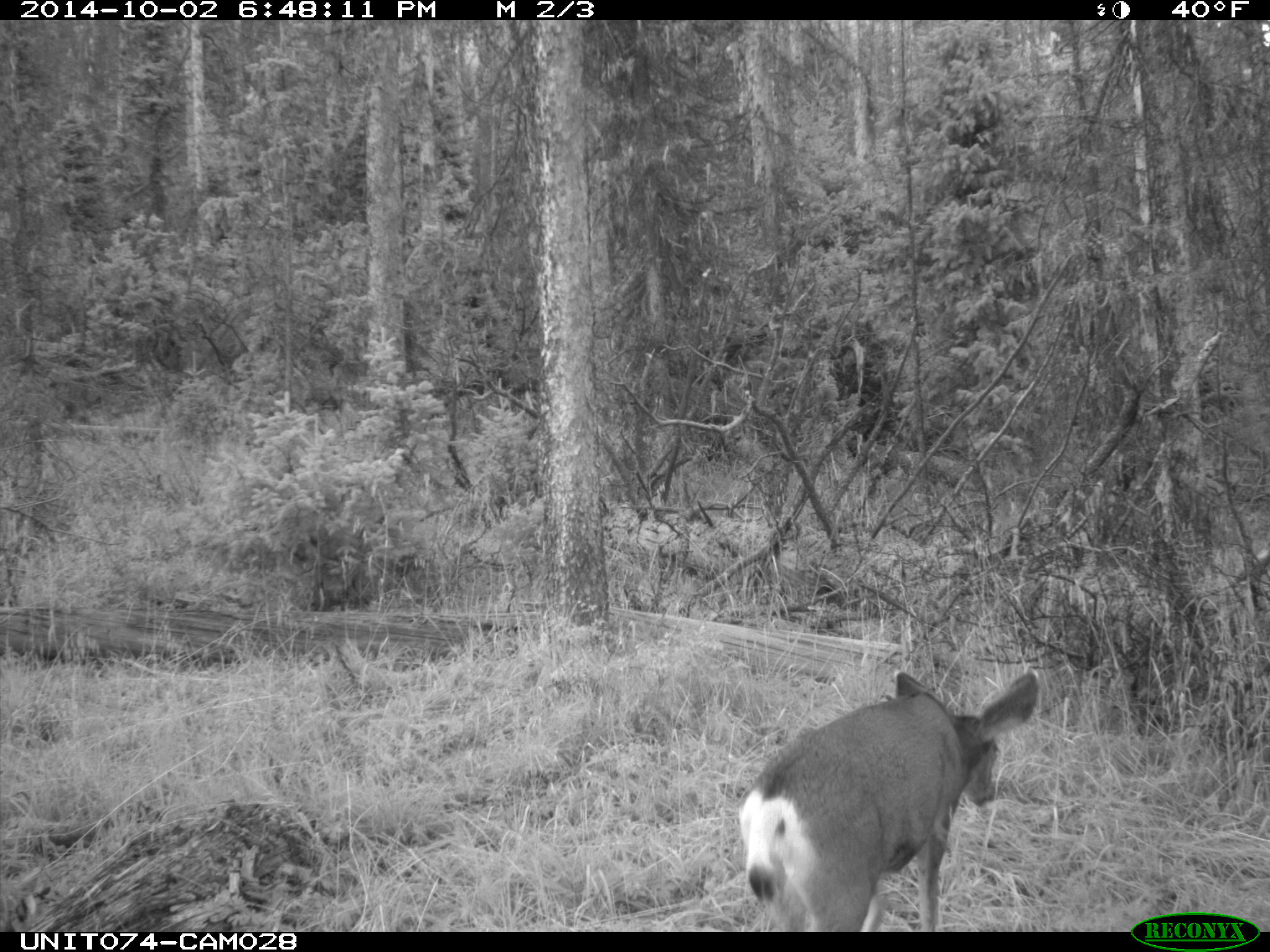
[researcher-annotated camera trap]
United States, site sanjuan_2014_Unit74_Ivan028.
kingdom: Animalia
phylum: Chordata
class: Mammalia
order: Artiodactyla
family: Cervidae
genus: Odocoileus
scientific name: Odocoileus hemionus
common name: mule deer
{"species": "Odocoileus hemionus (mule deer)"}